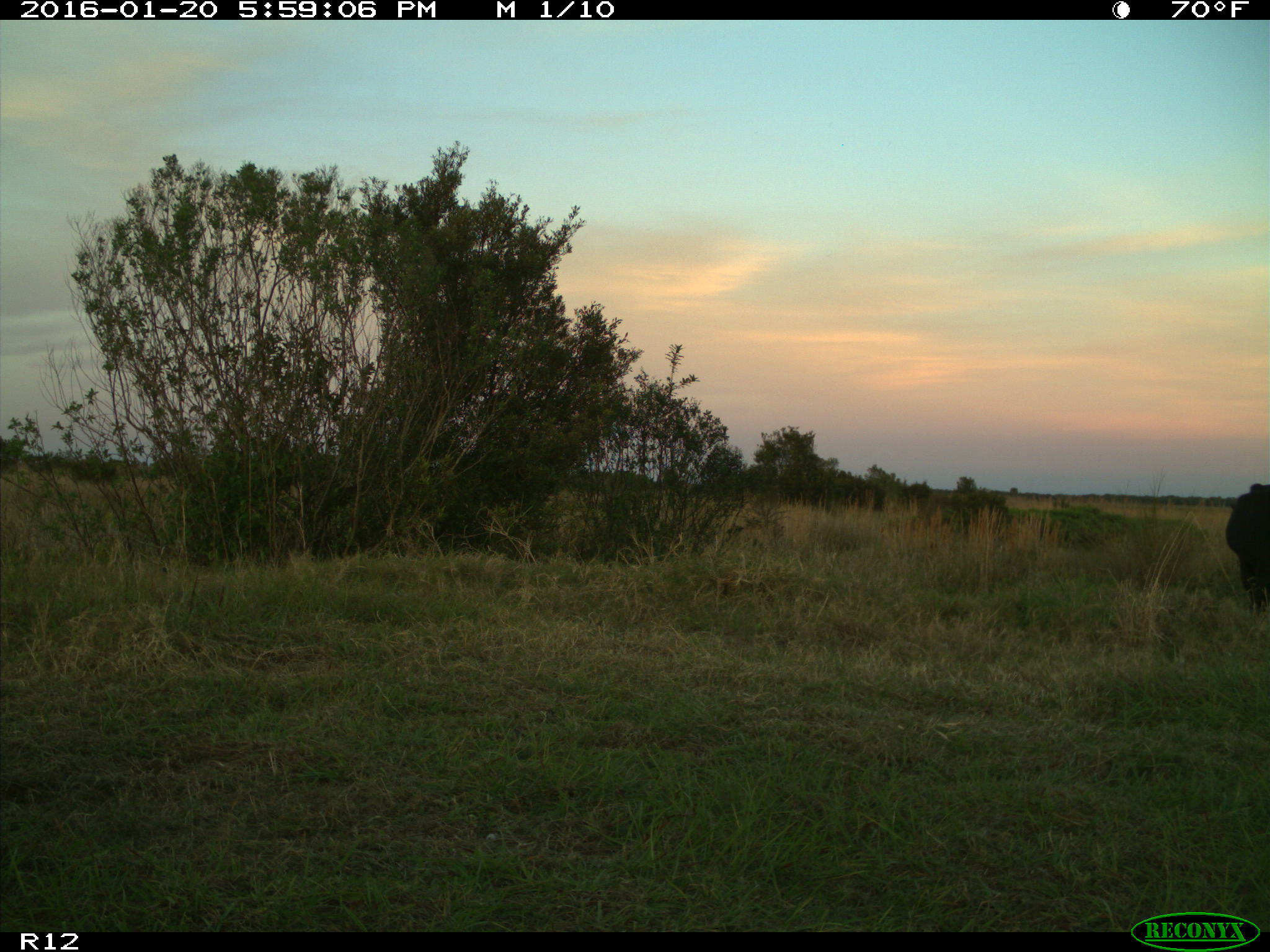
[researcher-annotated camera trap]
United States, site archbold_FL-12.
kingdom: Animalia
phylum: Chordata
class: Mammalia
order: Artiodactyla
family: Bovidae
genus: Bos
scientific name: Bos taurus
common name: domestic cow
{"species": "Bos taurus (domestic cow)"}